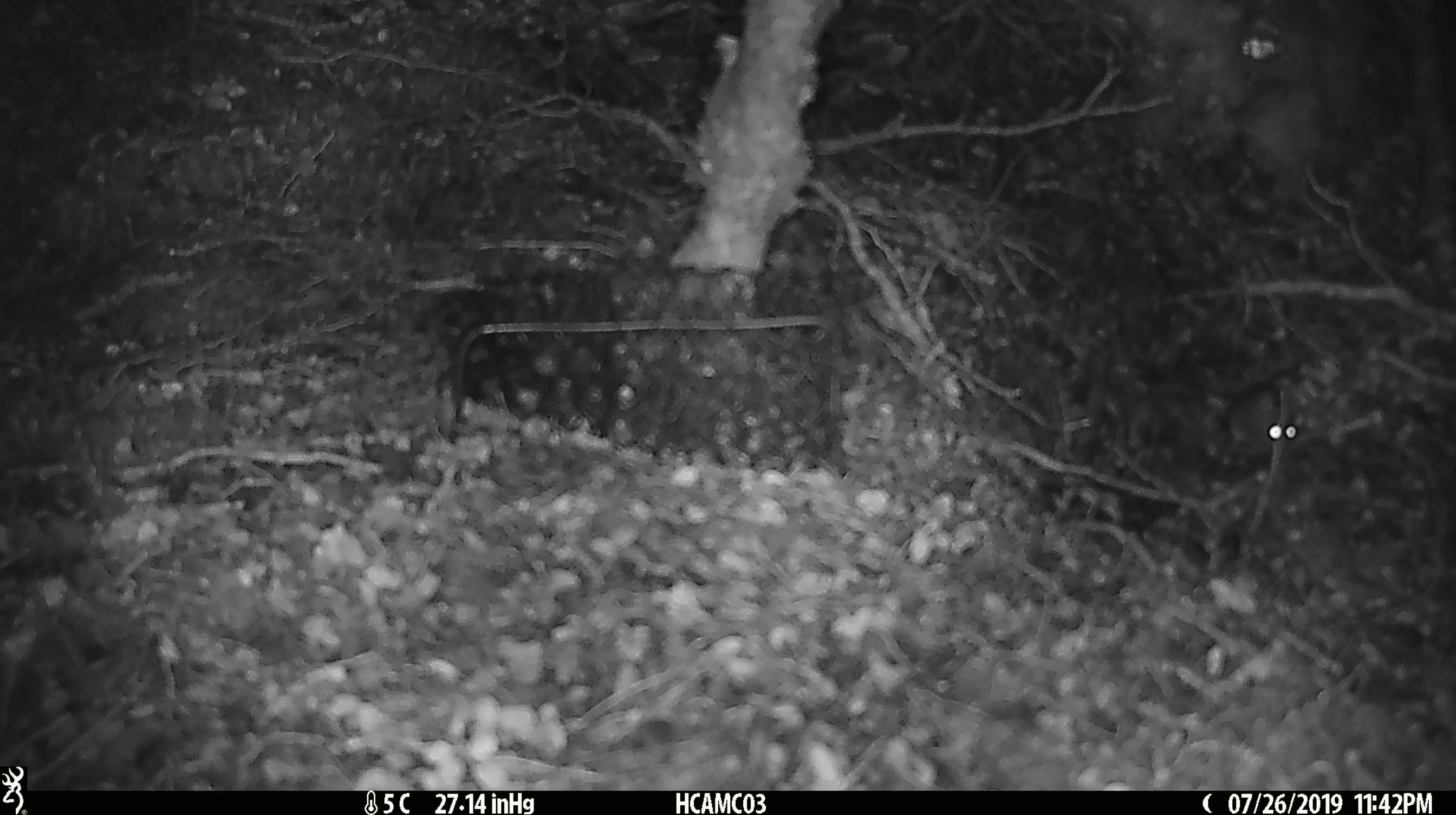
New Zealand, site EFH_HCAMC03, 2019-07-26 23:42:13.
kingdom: Animalia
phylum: Chordata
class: Mammalia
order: Rodentia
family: Muridae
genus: Mus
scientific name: Mus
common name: mouse